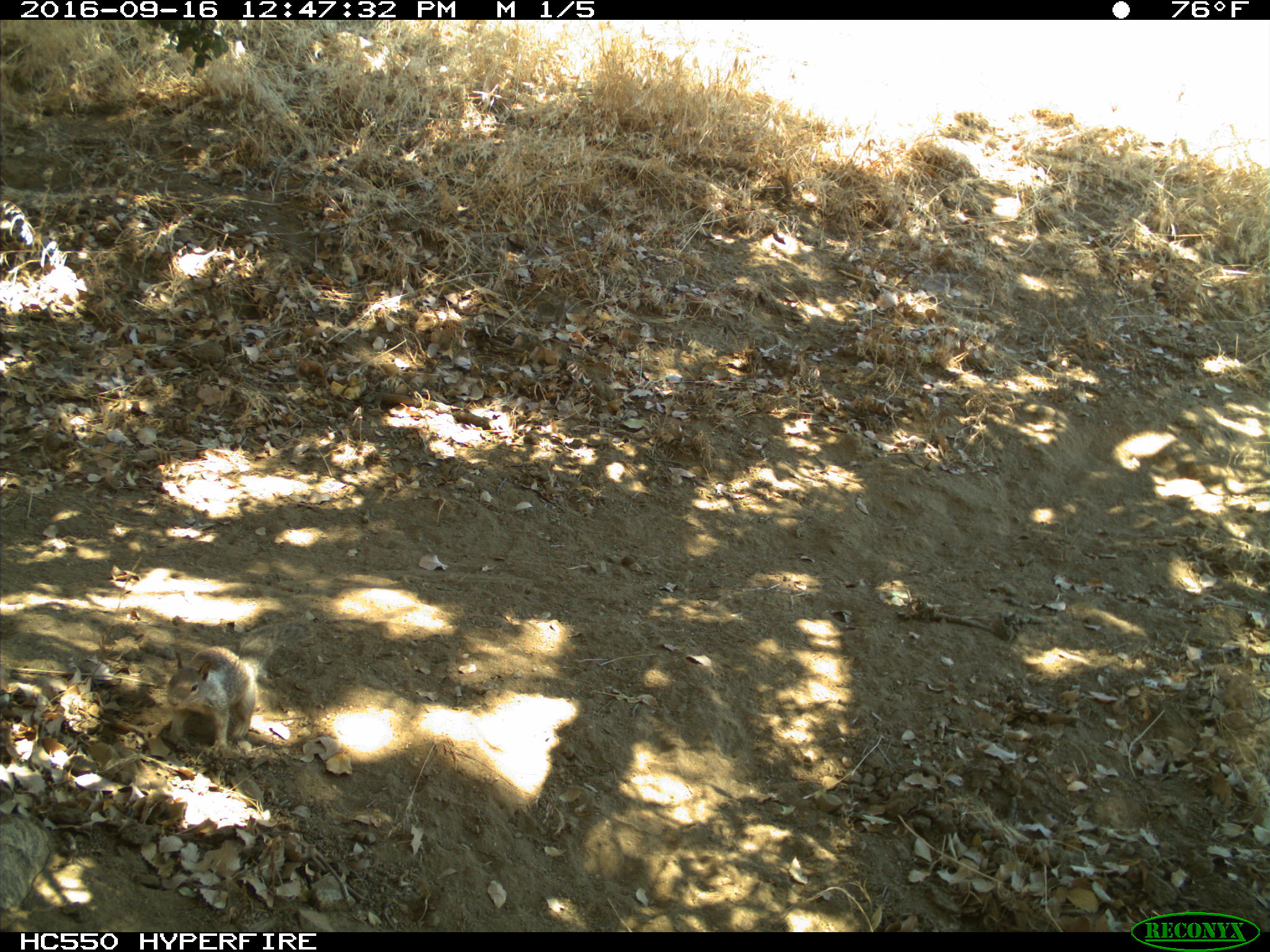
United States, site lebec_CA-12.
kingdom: Animalia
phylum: Chordata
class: Mammalia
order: Rodentia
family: Sciuridae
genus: Otospermophilus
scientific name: Otospermophilus beecheyi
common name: california ground squirrel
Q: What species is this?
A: Otospermophilus beecheyi (california ground squirrel).